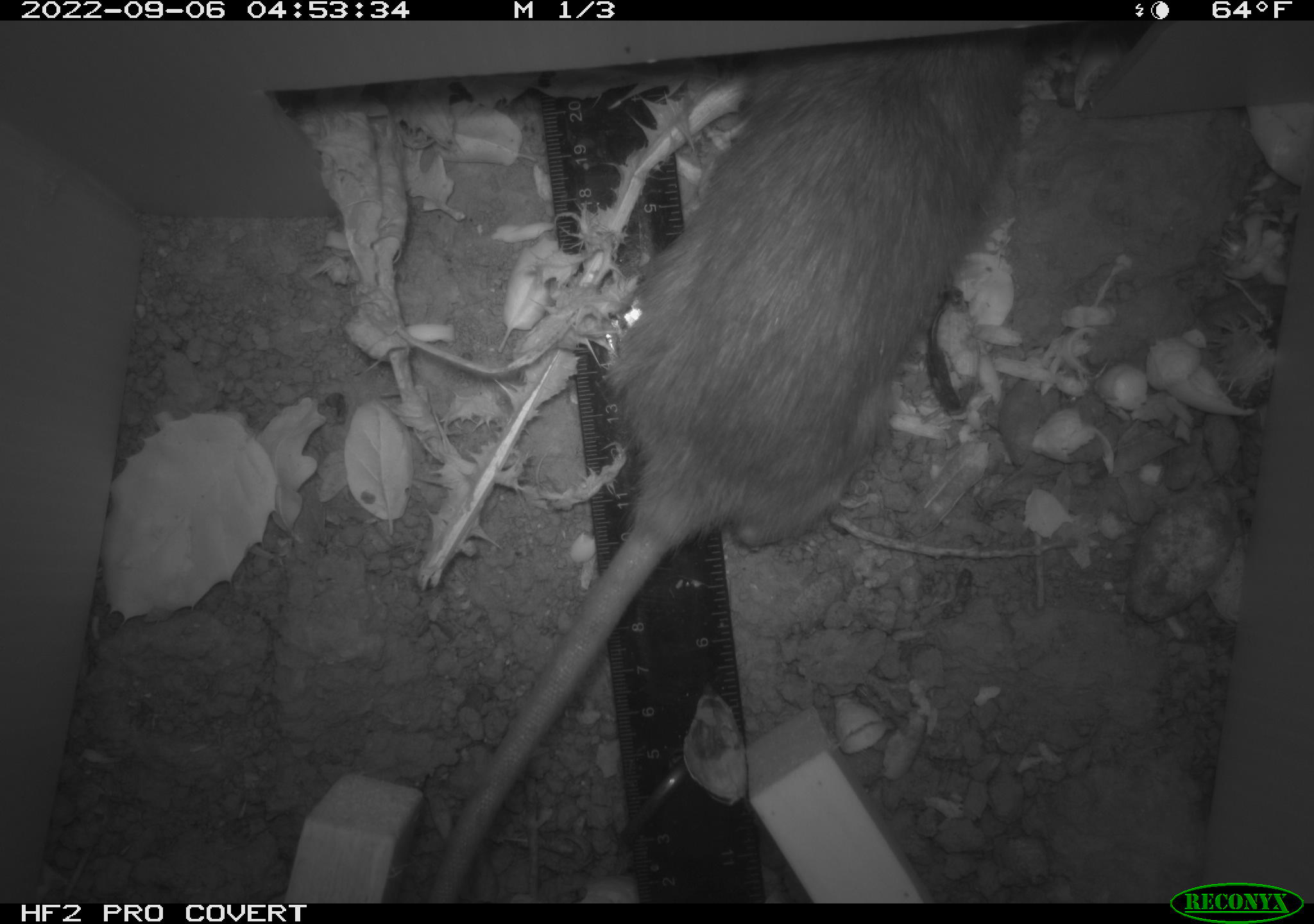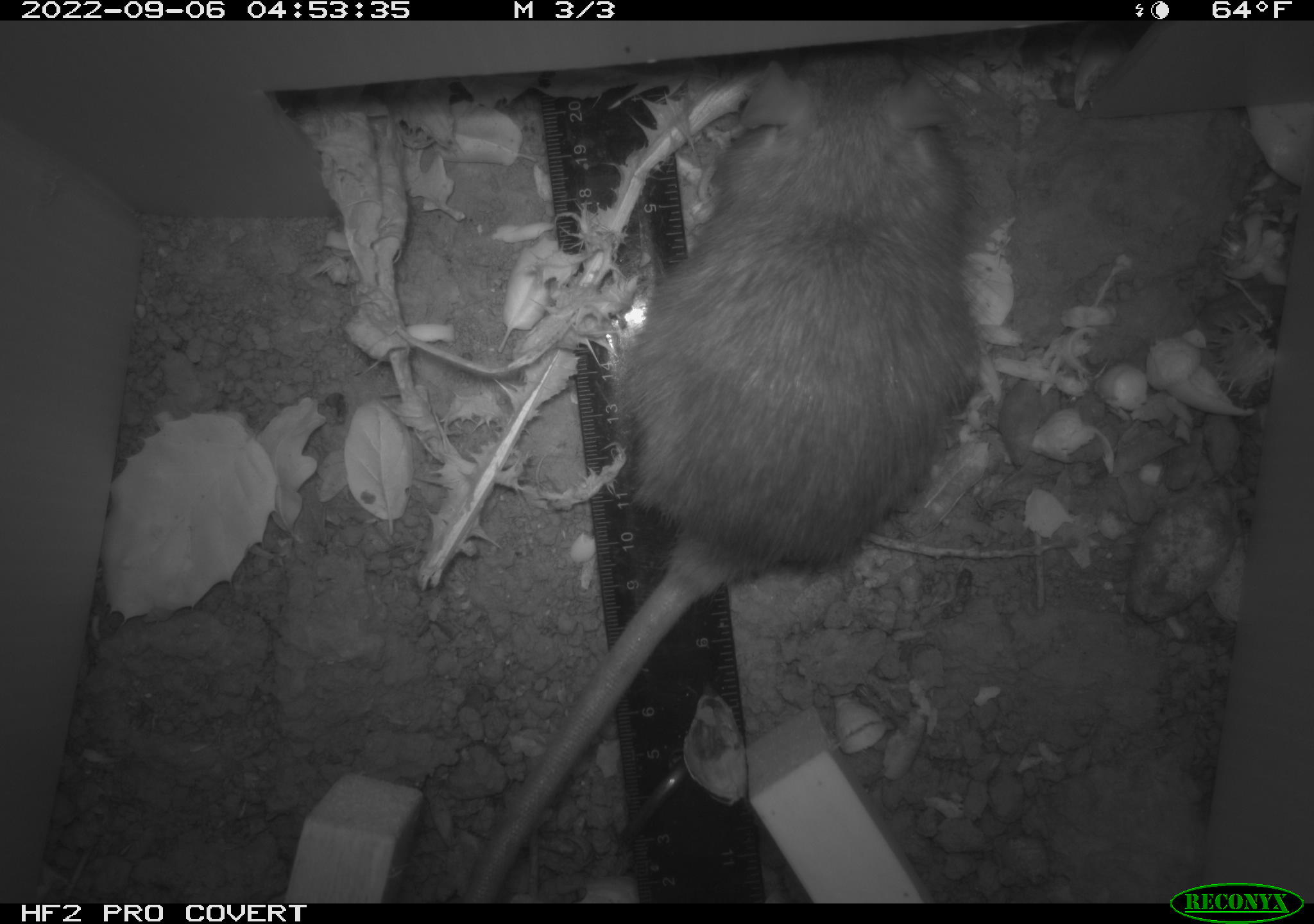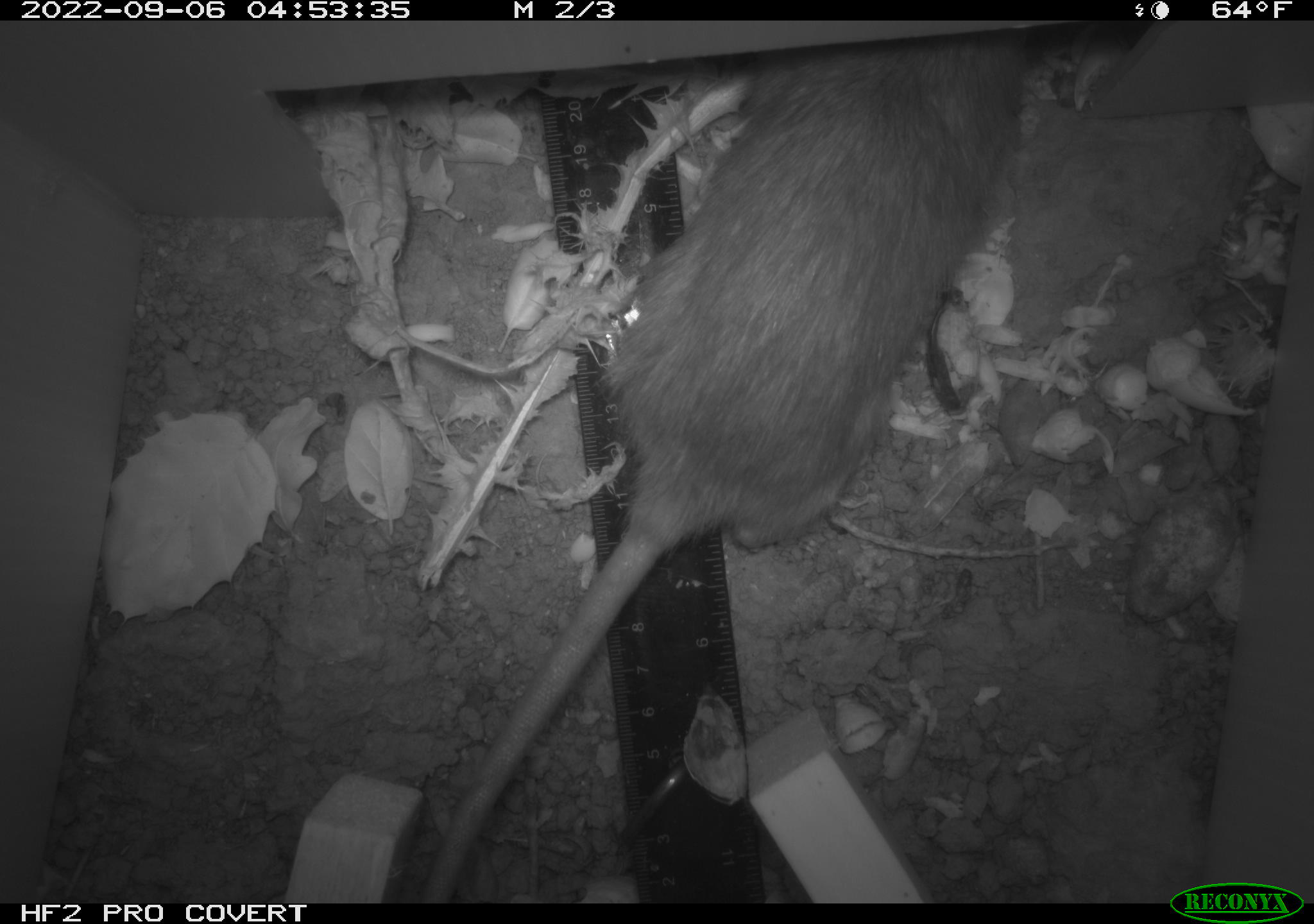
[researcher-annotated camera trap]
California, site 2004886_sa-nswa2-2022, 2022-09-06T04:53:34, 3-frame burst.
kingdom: Animalia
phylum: Chordata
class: Mammalia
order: Rodentia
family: Muridae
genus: Rattus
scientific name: Rattus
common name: rat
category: rattus species